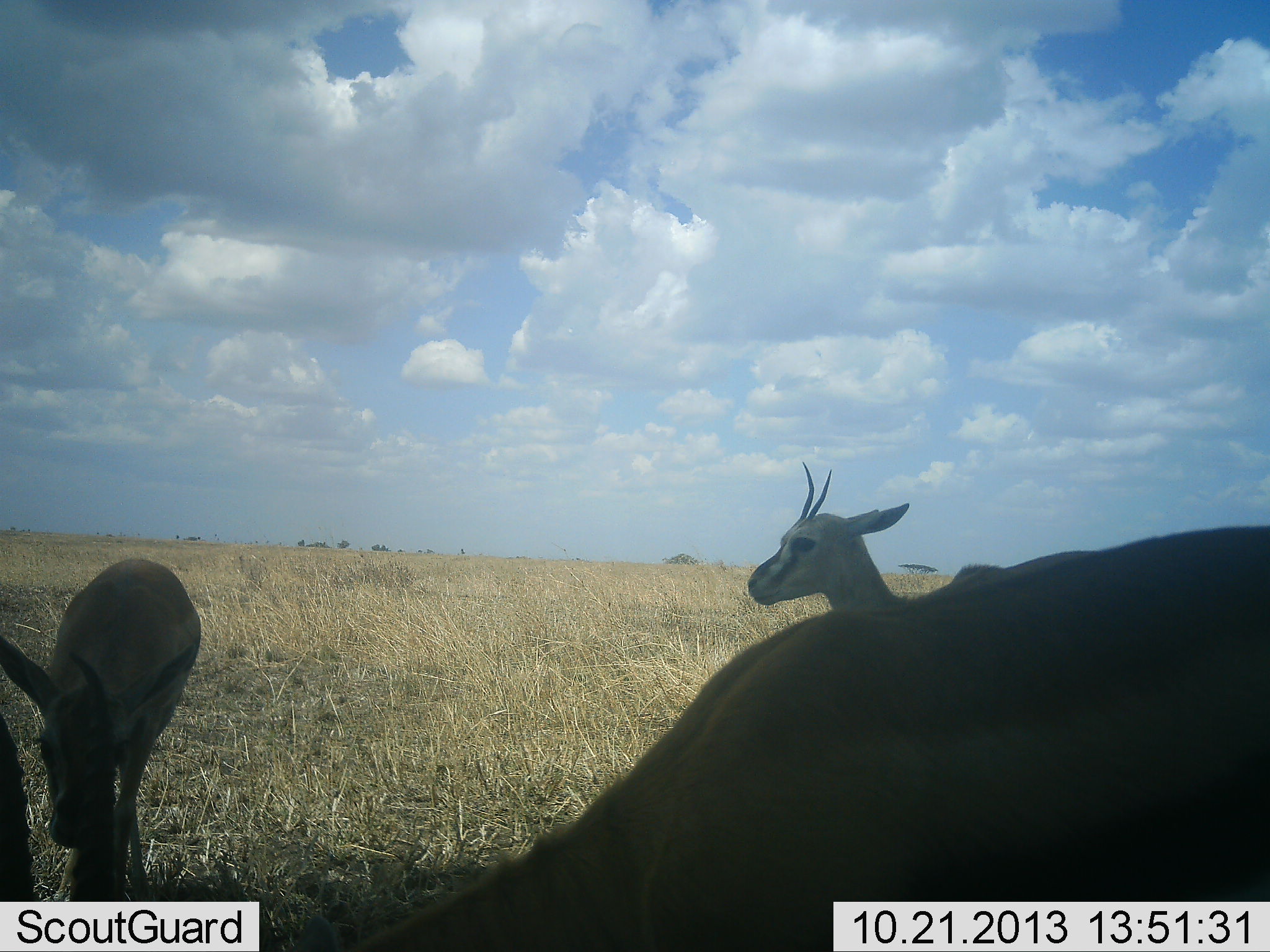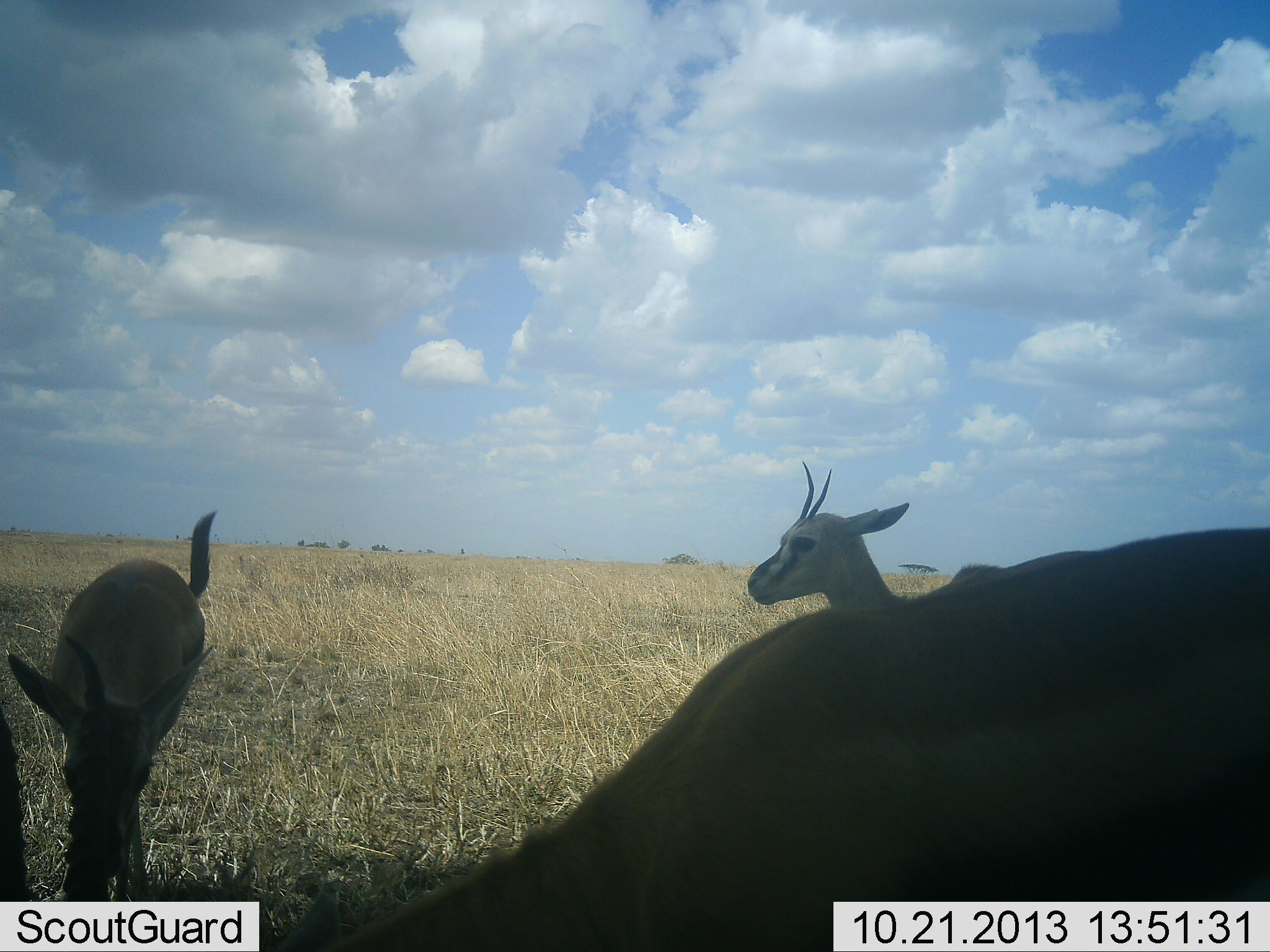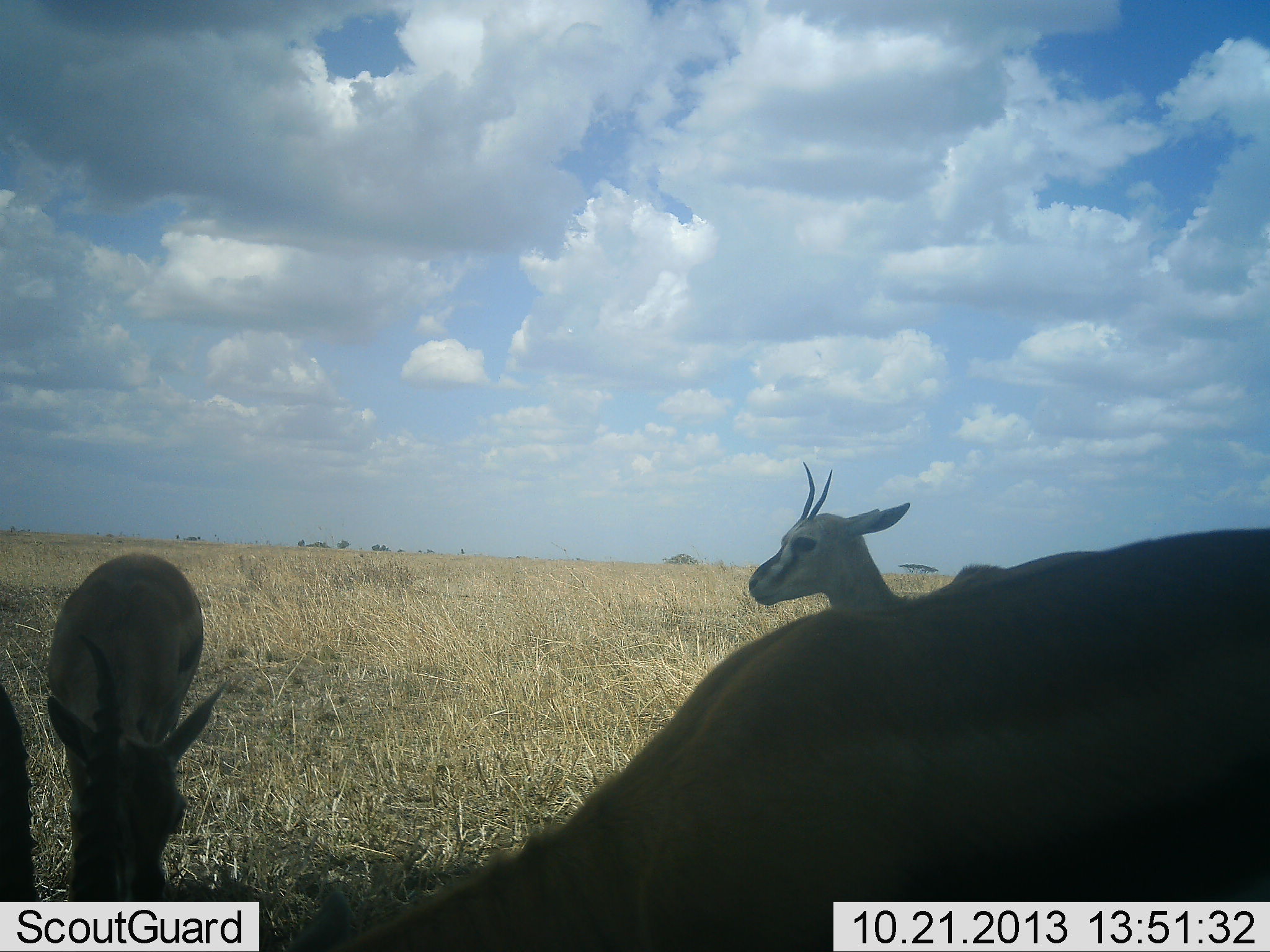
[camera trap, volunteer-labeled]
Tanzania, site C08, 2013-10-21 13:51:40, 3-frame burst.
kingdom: Animalia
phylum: Chordata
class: Mammalia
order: Artiodactyla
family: Bovidae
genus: Eudorcas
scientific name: Eudorcas thomsonii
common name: thomson's gazelle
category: gazellethomsons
Gazellethomsons (thomson's gazelle) (Eudorcas thomsonii), count 3. Behavior (volunteer vote fractions): standing 80%, resting 0%, moving 13%, interacting 0%. Young present (vote fraction): 0%. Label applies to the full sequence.